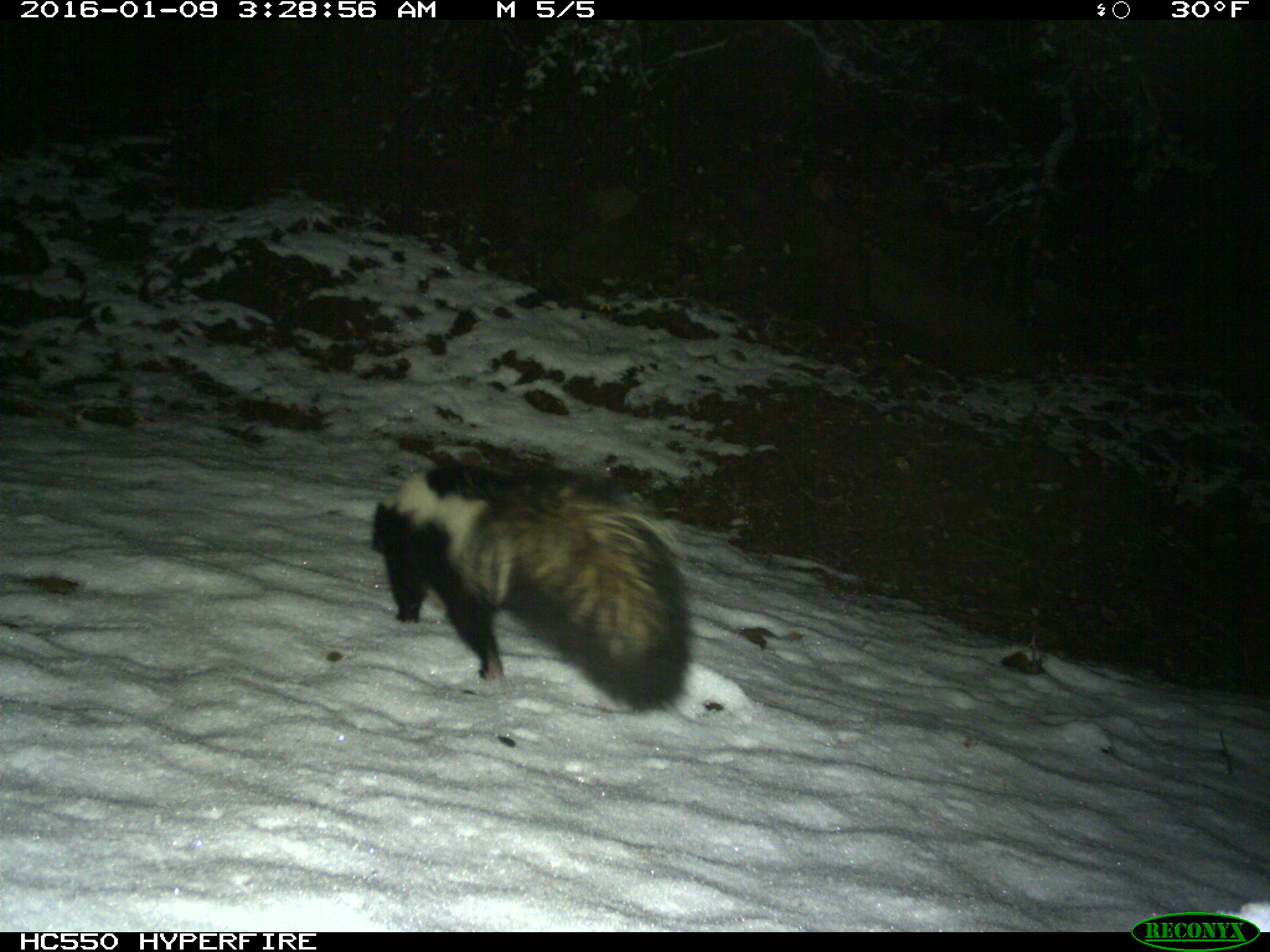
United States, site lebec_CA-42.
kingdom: Animalia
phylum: Chordata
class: Mammalia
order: Carnivora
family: Mephitidae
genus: Mephitis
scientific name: Mephitis mephitis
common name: striped skunk